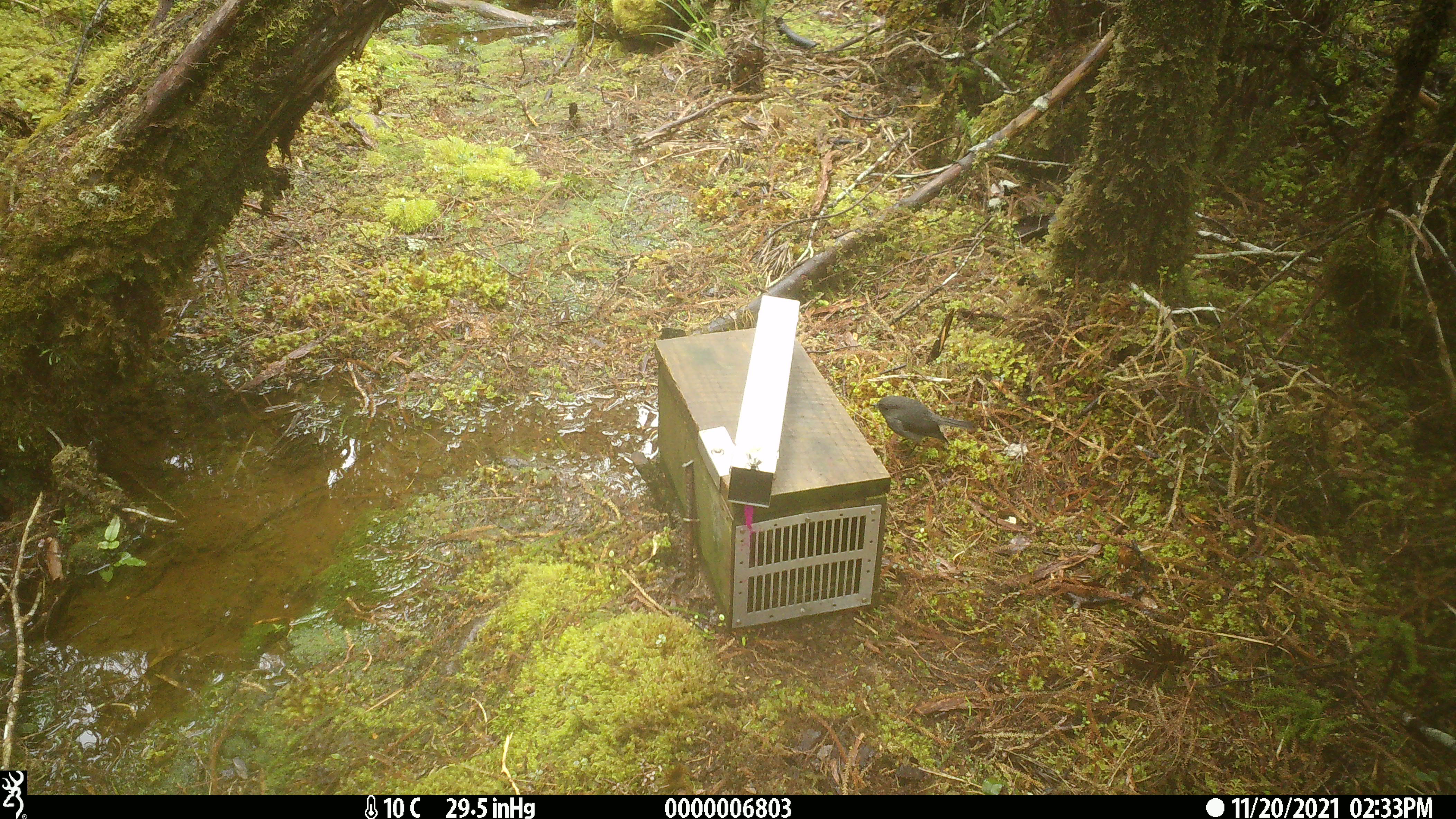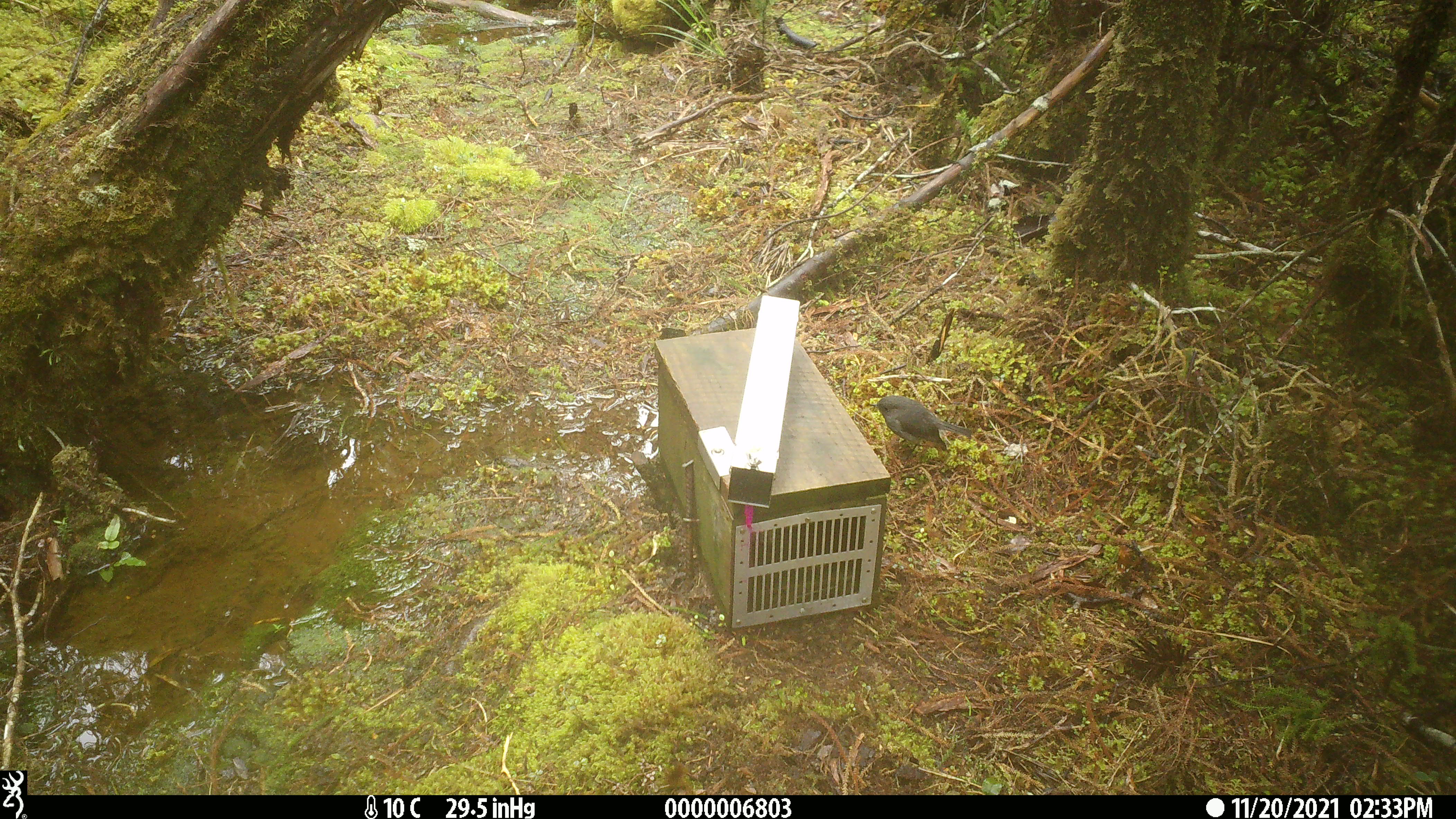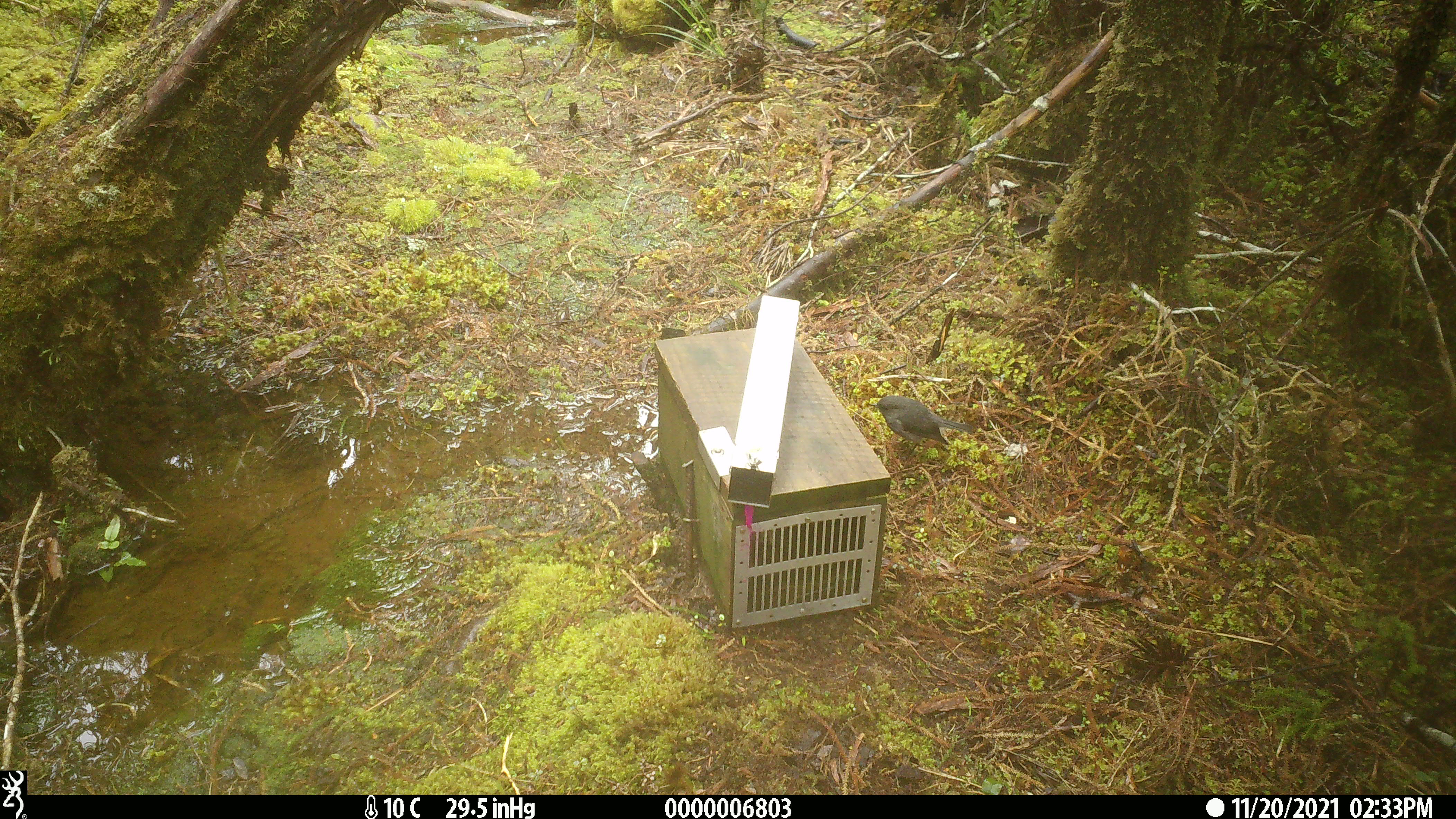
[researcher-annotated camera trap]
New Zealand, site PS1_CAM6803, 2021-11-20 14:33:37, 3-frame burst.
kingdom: Animalia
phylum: Chordata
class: Aves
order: Passeriformes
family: Petroicidae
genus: Petroica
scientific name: Petroica australis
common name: new zealand robin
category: robin